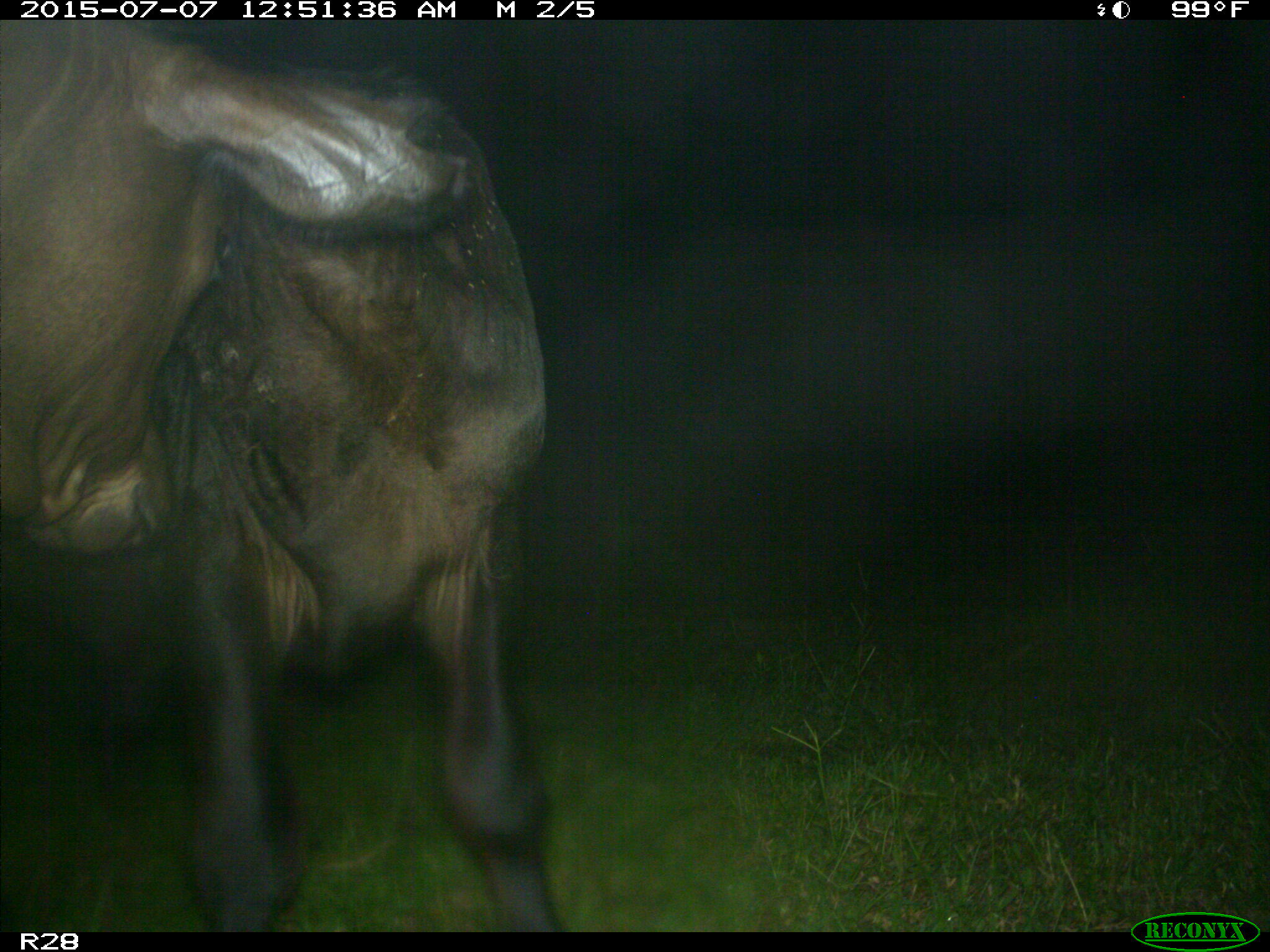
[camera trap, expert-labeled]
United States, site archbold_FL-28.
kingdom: Animalia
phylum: Chordata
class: Mammalia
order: Artiodactyla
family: Bovidae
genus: Bos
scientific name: Bos taurus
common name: domestic cow